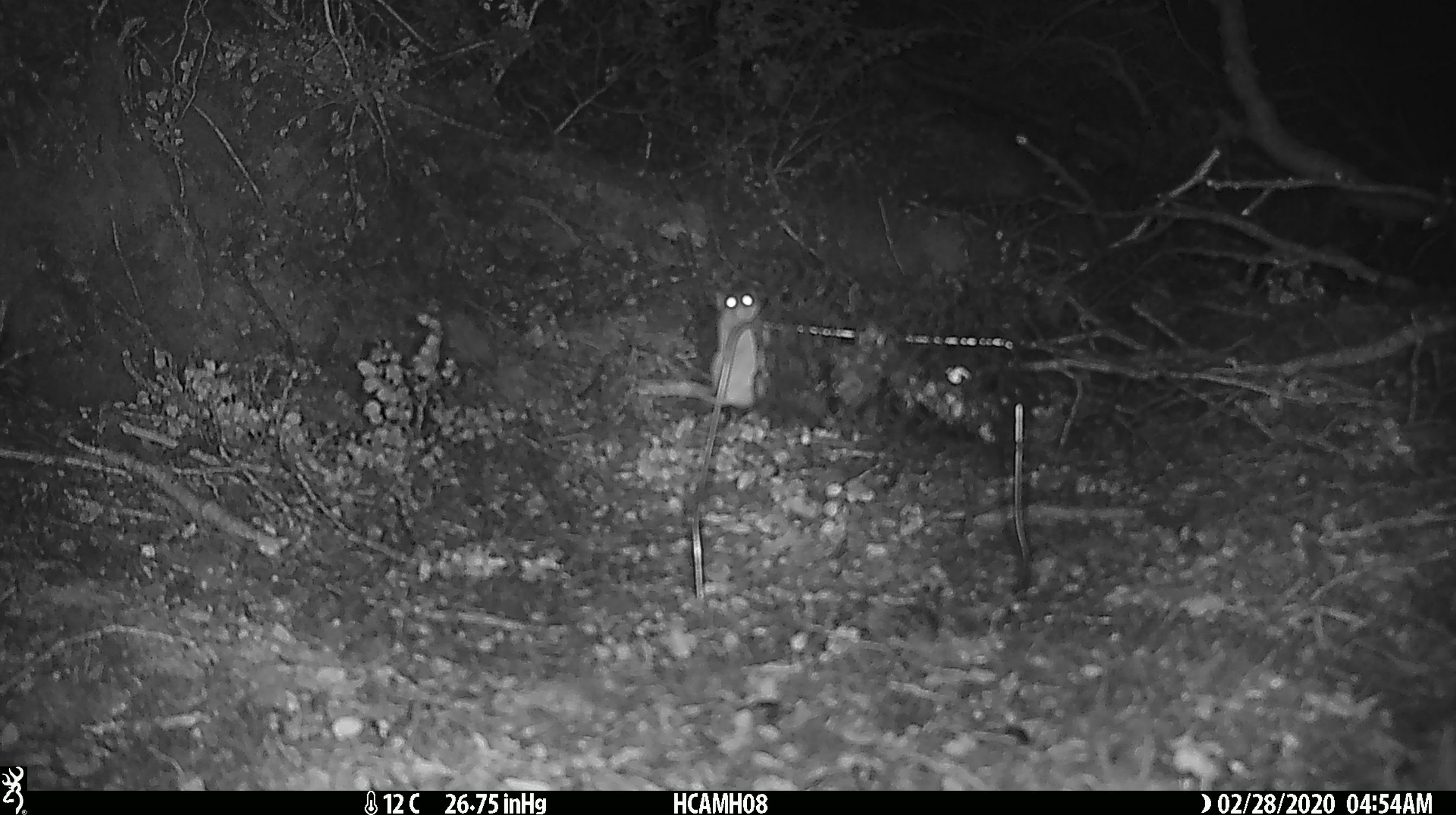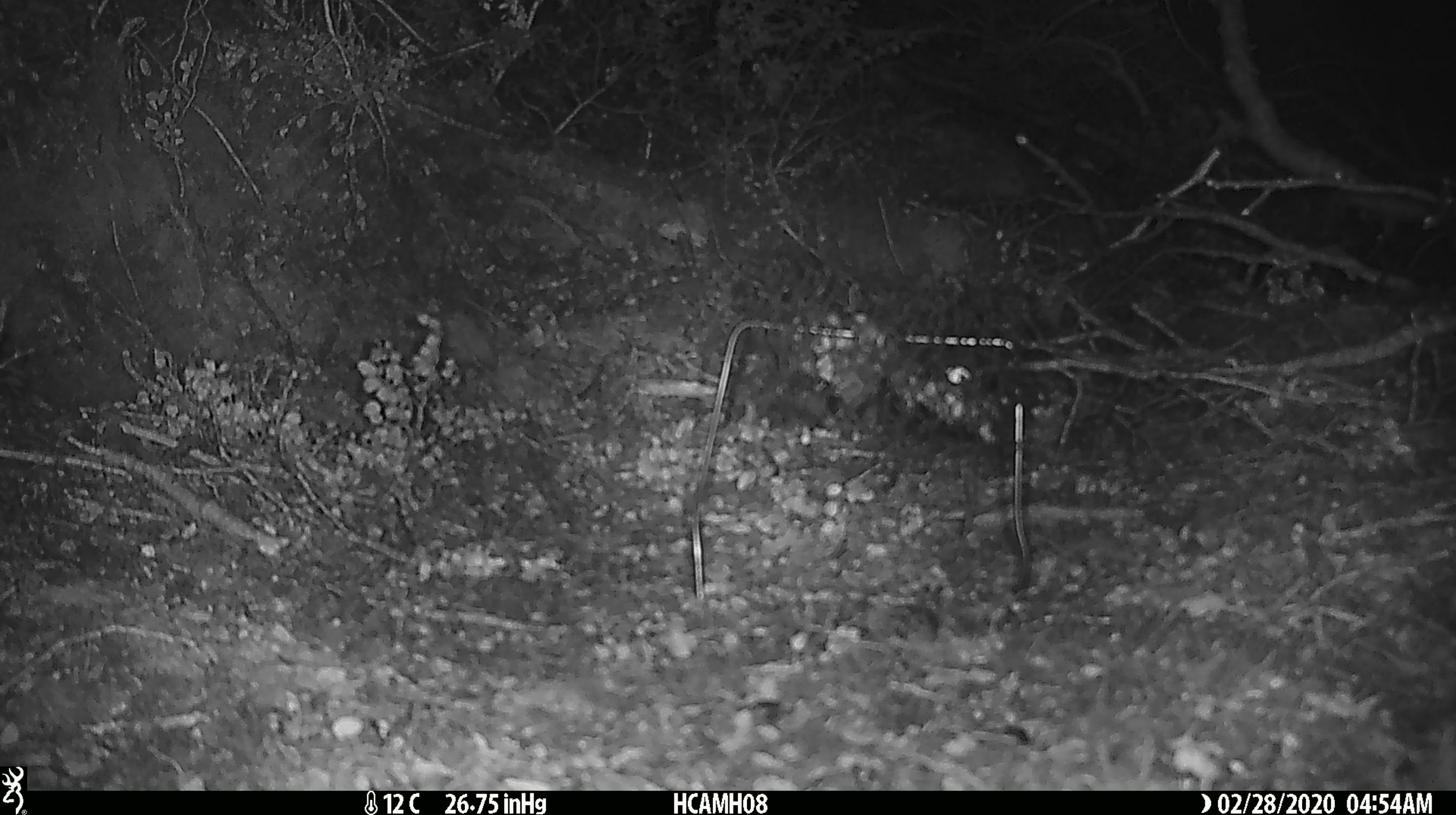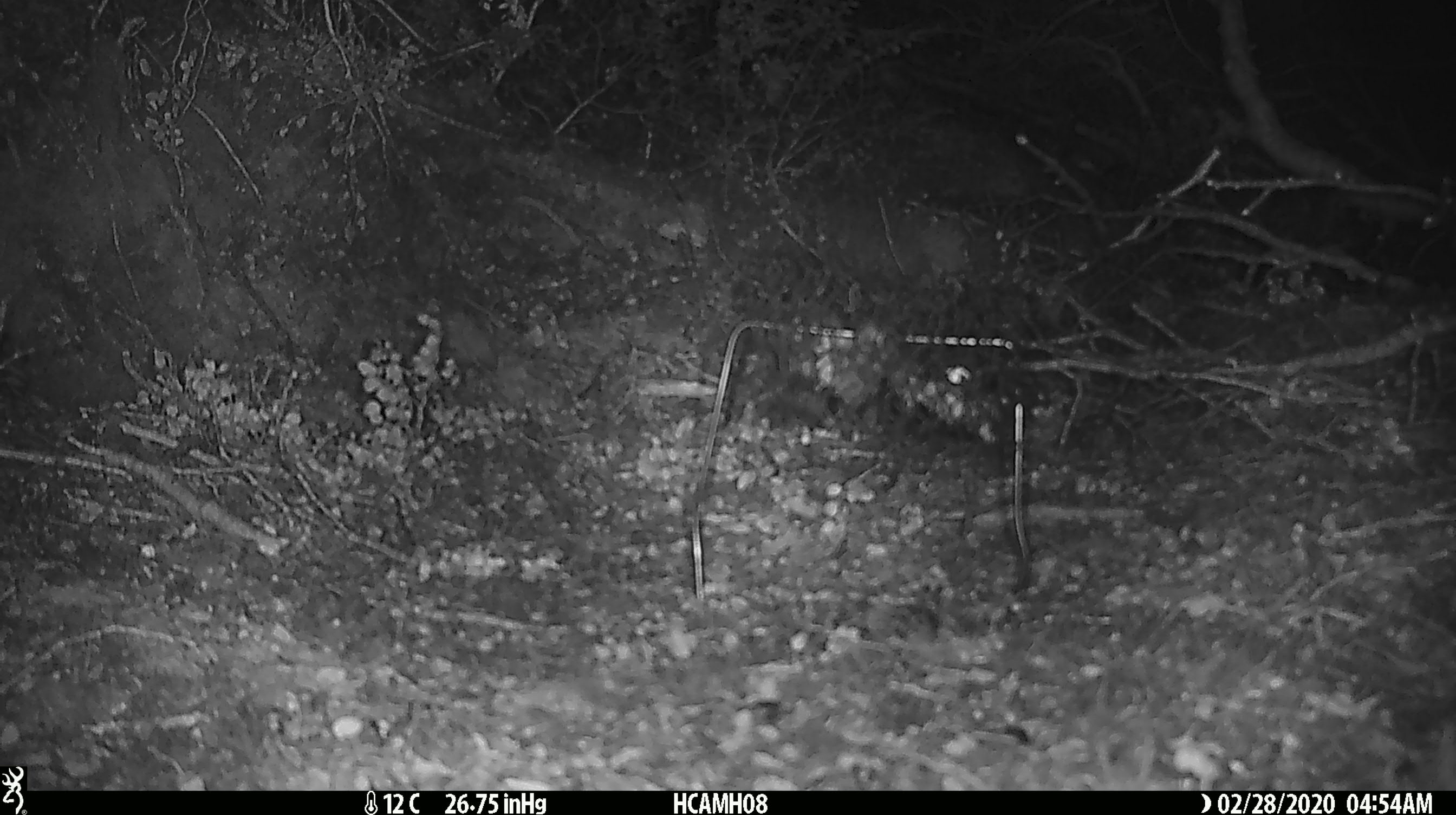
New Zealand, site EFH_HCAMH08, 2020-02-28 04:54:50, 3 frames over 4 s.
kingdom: Animalia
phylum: Chordata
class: Mammalia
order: Rodentia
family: Muridae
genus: Mus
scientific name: Mus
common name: mouse